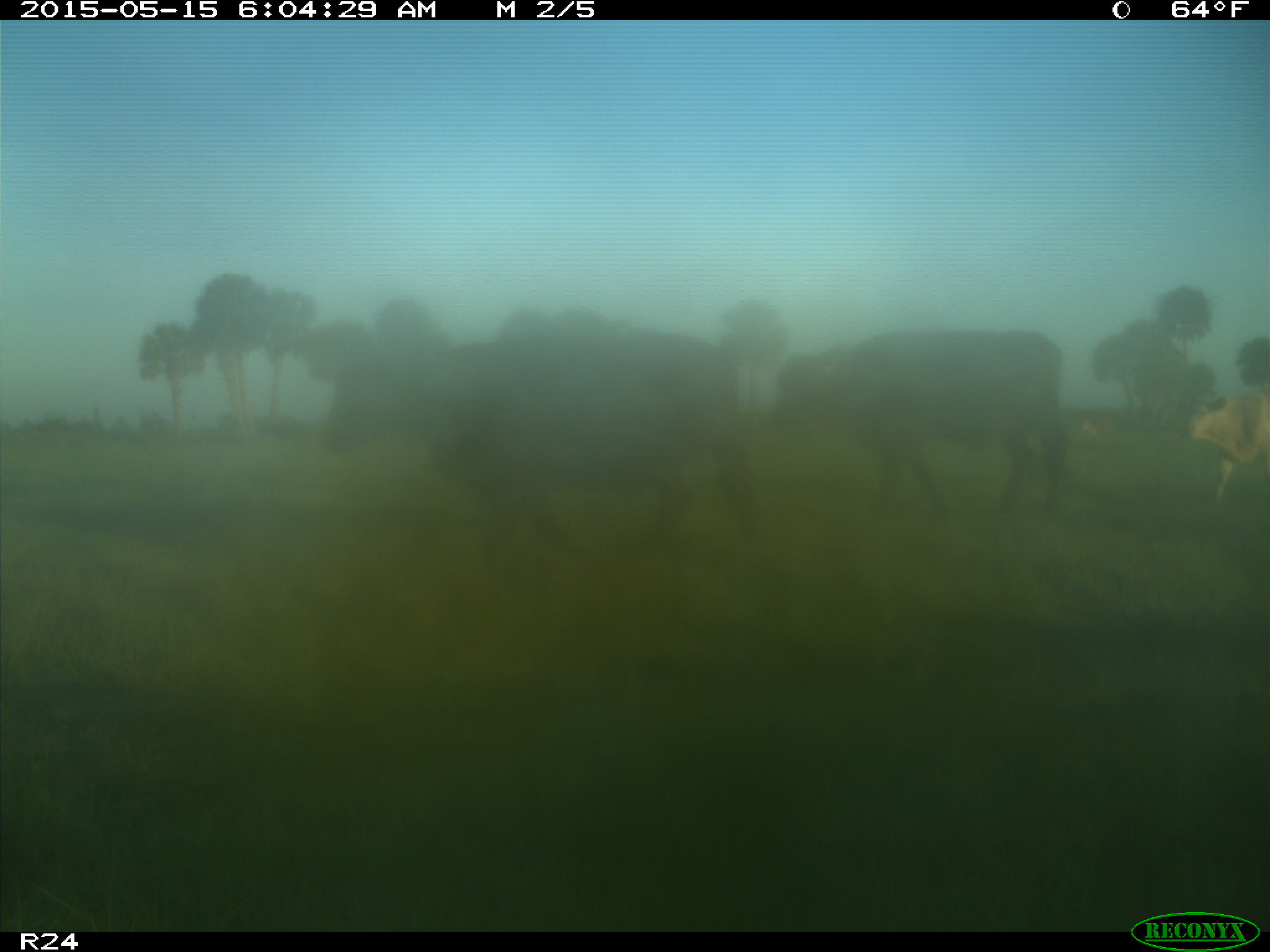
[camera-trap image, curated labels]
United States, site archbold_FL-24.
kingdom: Animalia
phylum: Chordata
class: Mammalia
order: Artiodactyla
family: Bovidae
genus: Bos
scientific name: Bos taurus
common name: domestic cow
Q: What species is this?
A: Bos taurus (domestic cow).